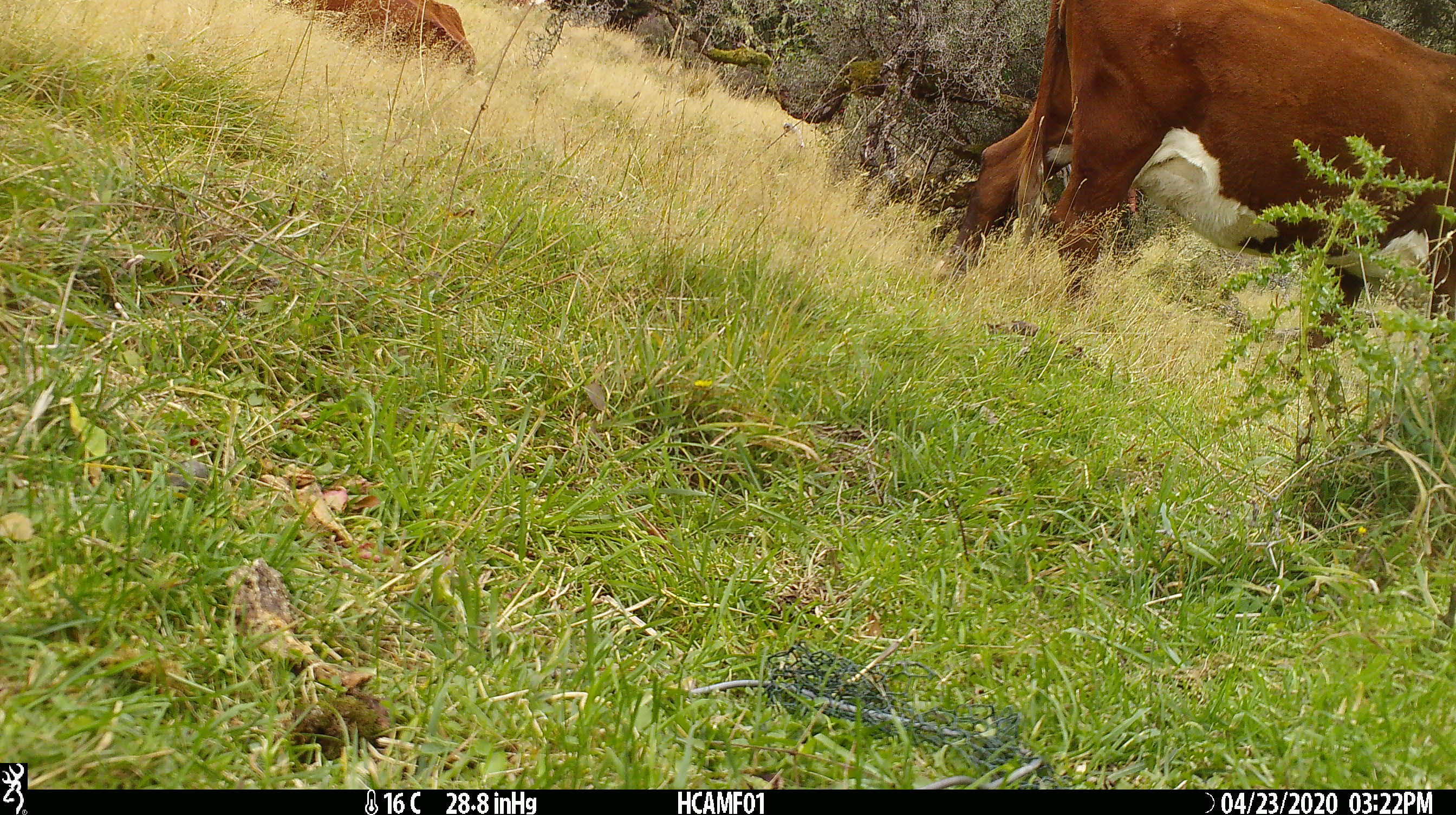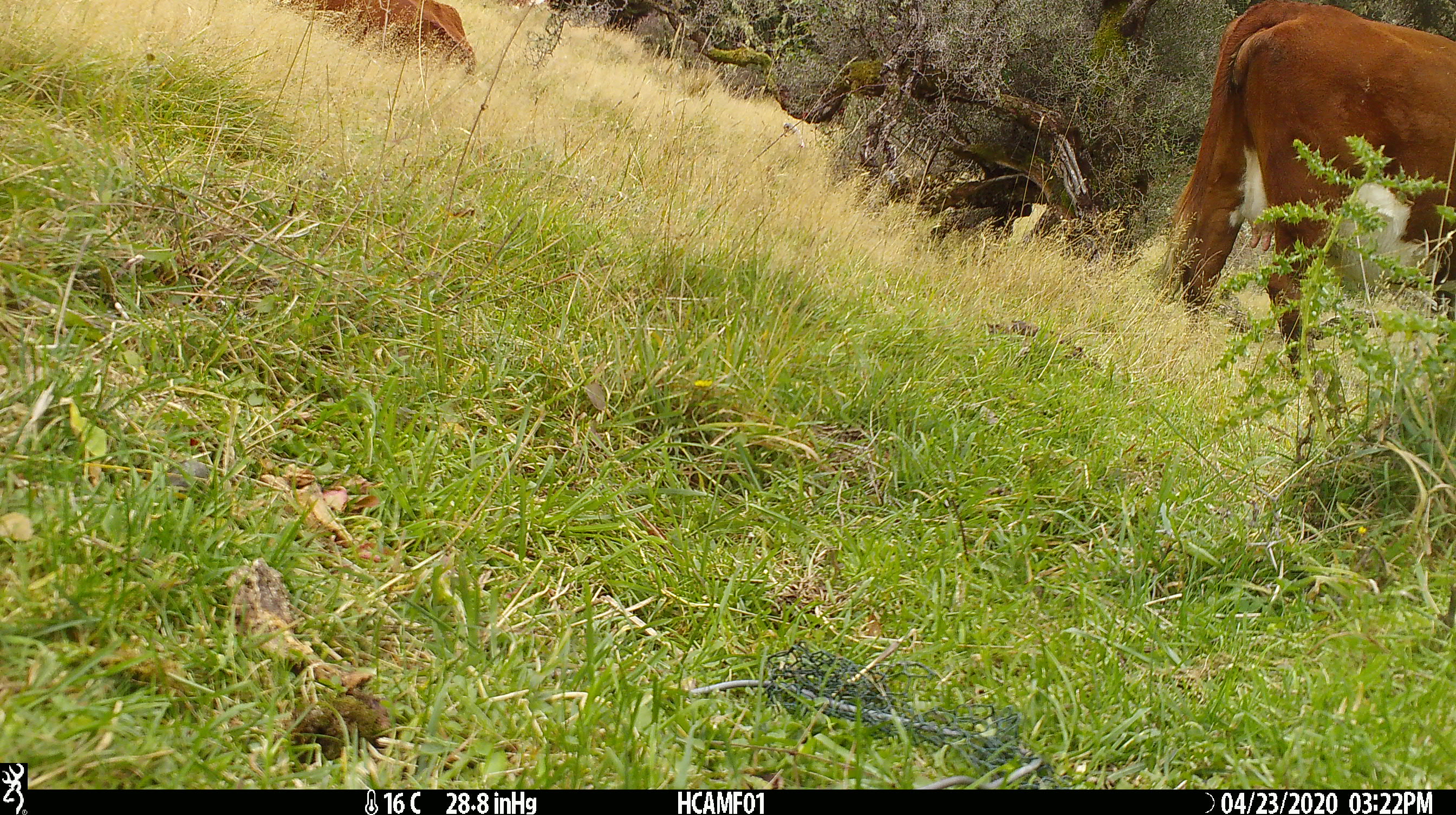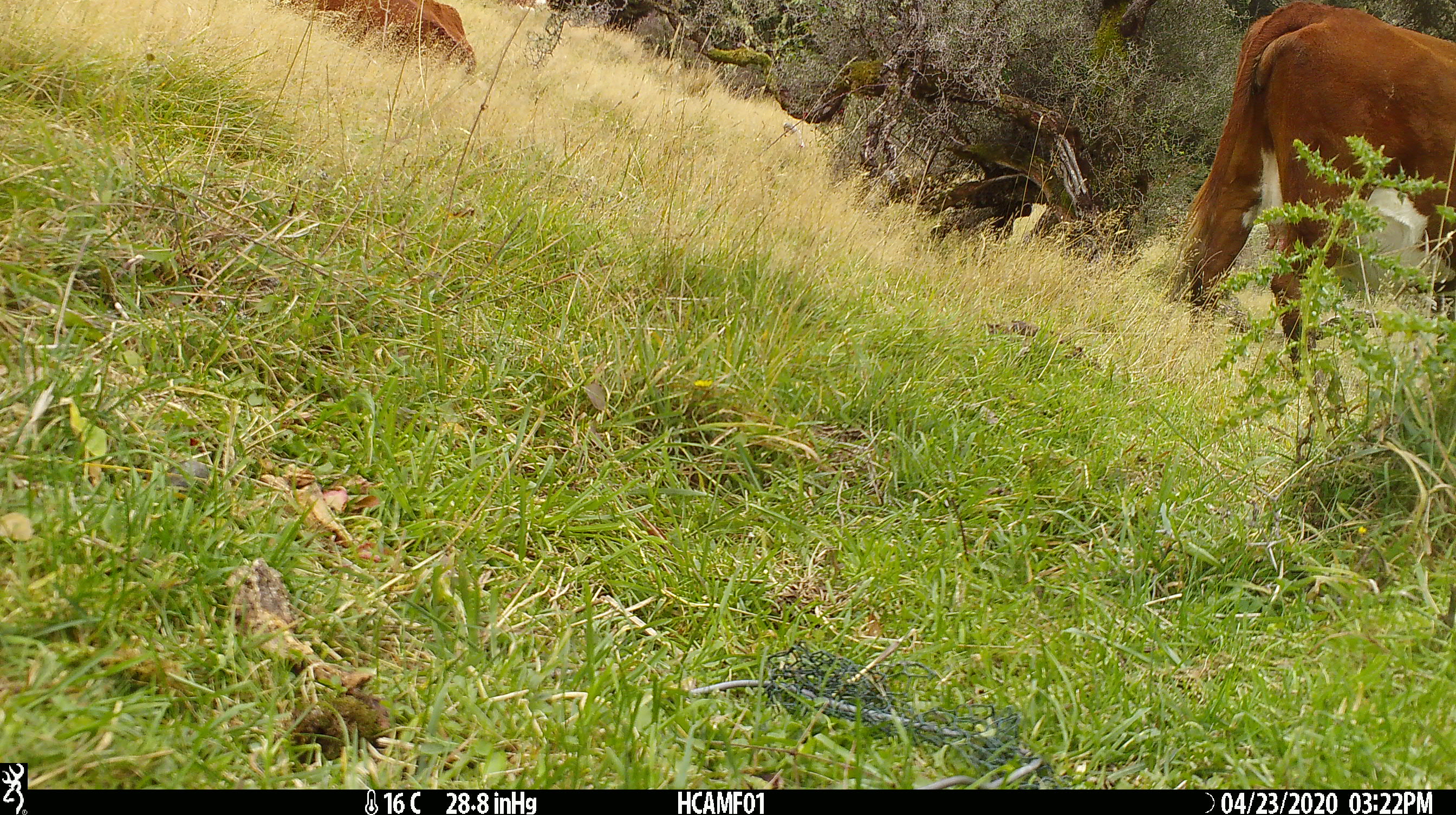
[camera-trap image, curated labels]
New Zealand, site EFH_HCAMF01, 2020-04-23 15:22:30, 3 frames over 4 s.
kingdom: Animalia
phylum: Chordata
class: Mammalia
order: Artiodactyla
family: Bovidae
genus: Bos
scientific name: Bos taurus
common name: domestic cow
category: cow